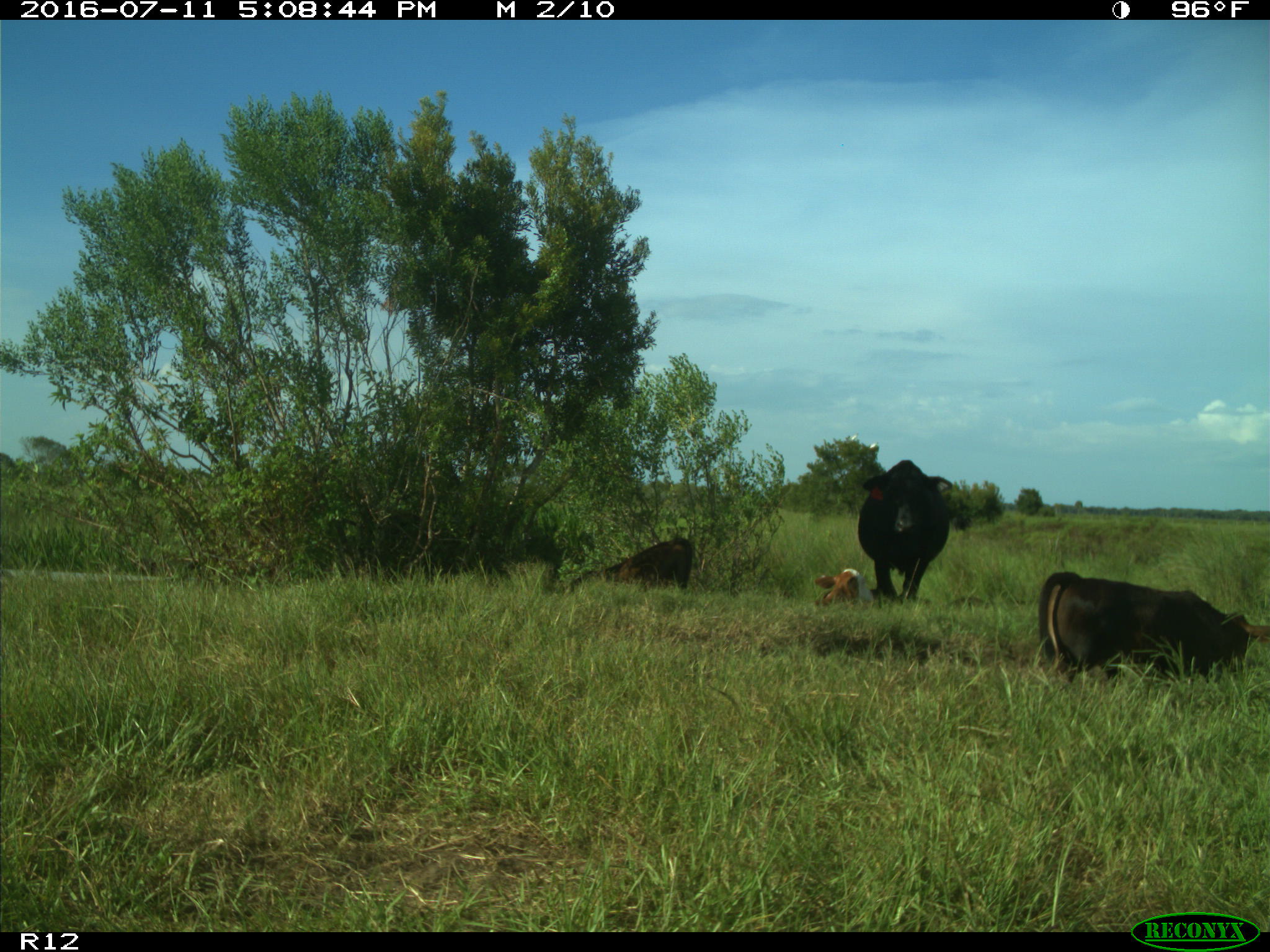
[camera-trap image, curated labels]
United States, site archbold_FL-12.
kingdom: Animalia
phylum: Chordata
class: Mammalia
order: Artiodactyla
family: Bovidae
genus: Bos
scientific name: Bos taurus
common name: domestic cow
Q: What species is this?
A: Bos taurus (domestic cow).